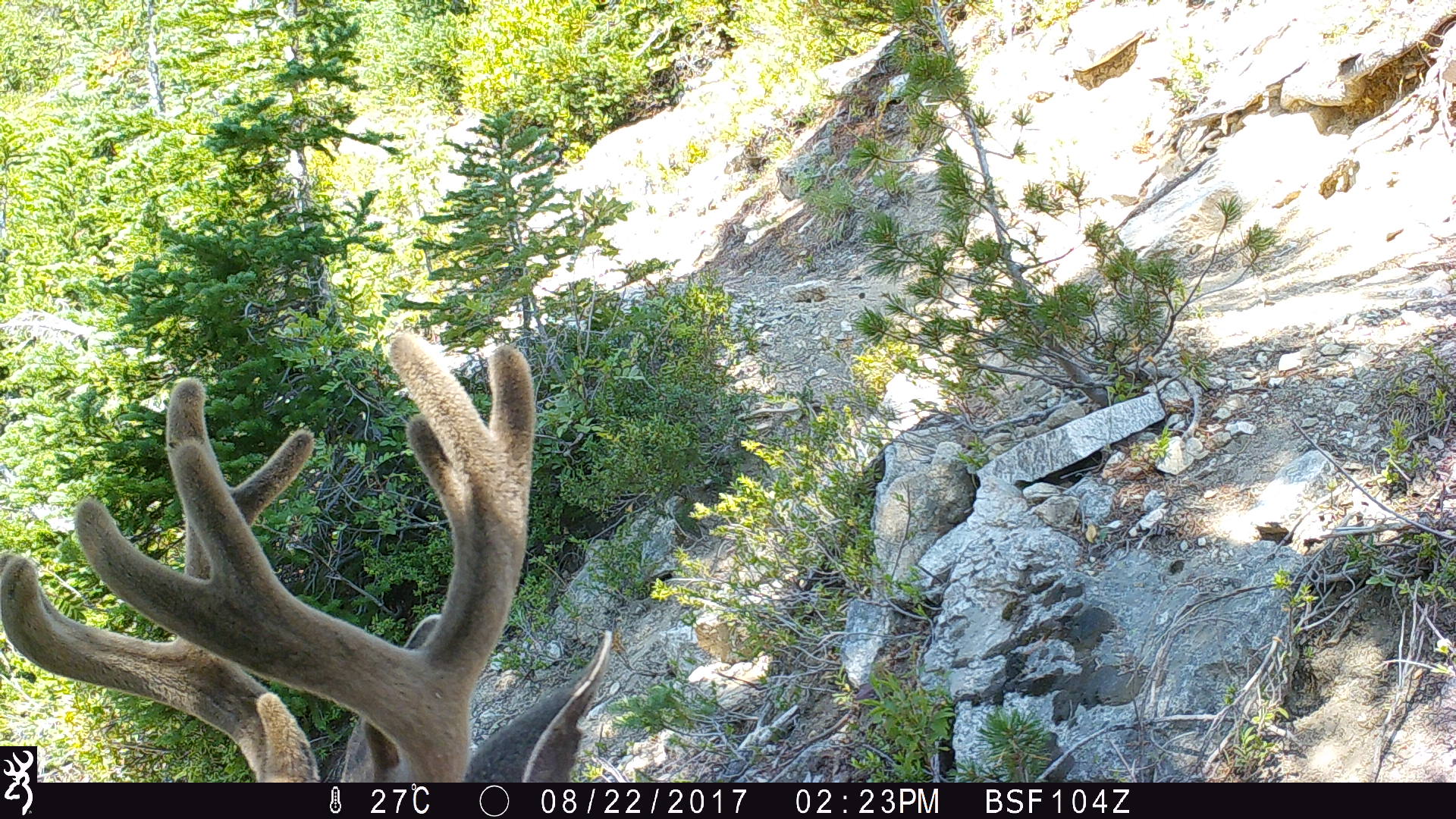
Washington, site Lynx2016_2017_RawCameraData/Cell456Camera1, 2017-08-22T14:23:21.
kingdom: Animalia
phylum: Chordata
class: Mammalia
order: Artiodactyla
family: Cervidae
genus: Odocoileus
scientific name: Odocoileus hemionus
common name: mule deer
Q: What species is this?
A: Odocoileus hemionus (mule deer).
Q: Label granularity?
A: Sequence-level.